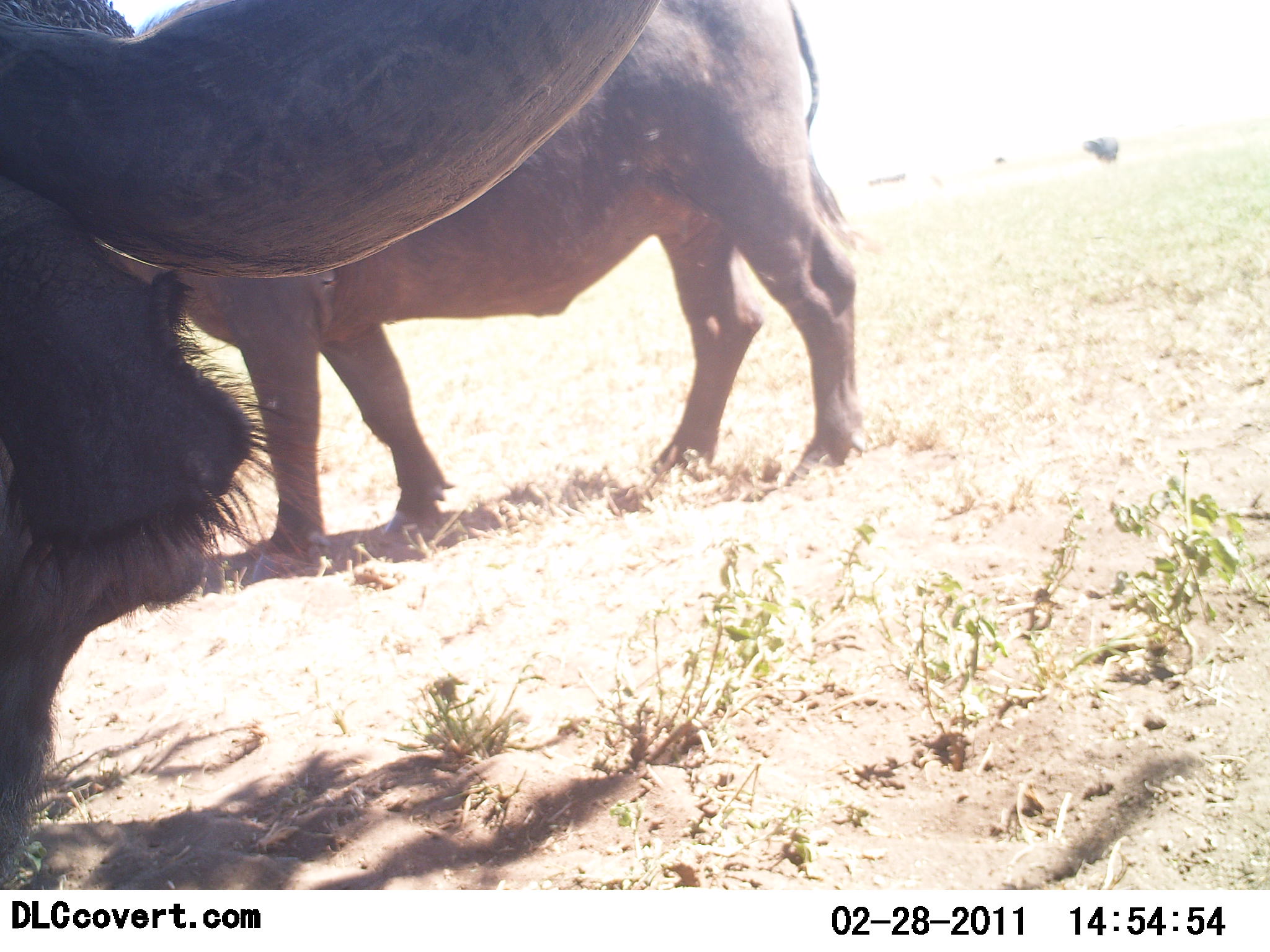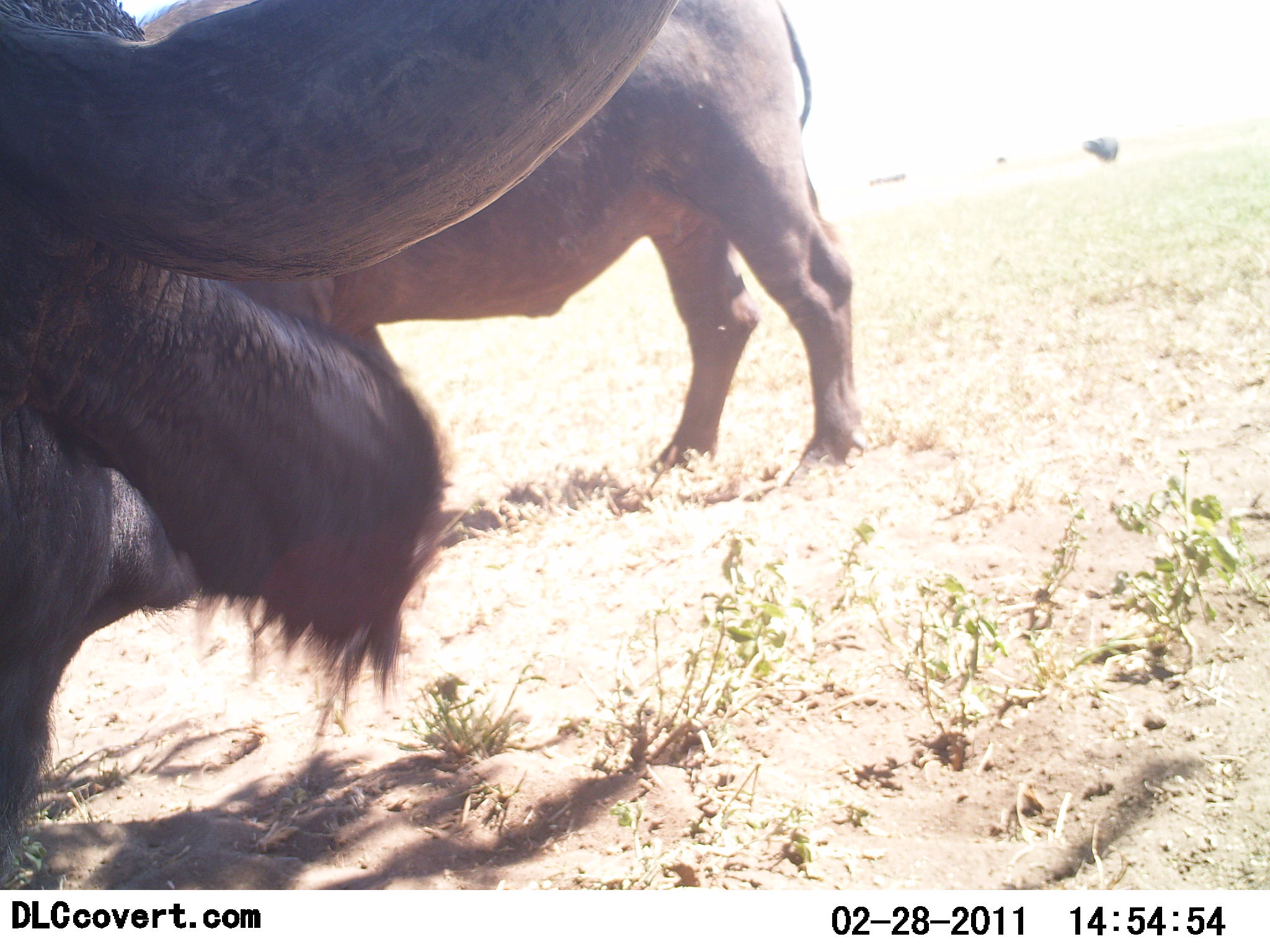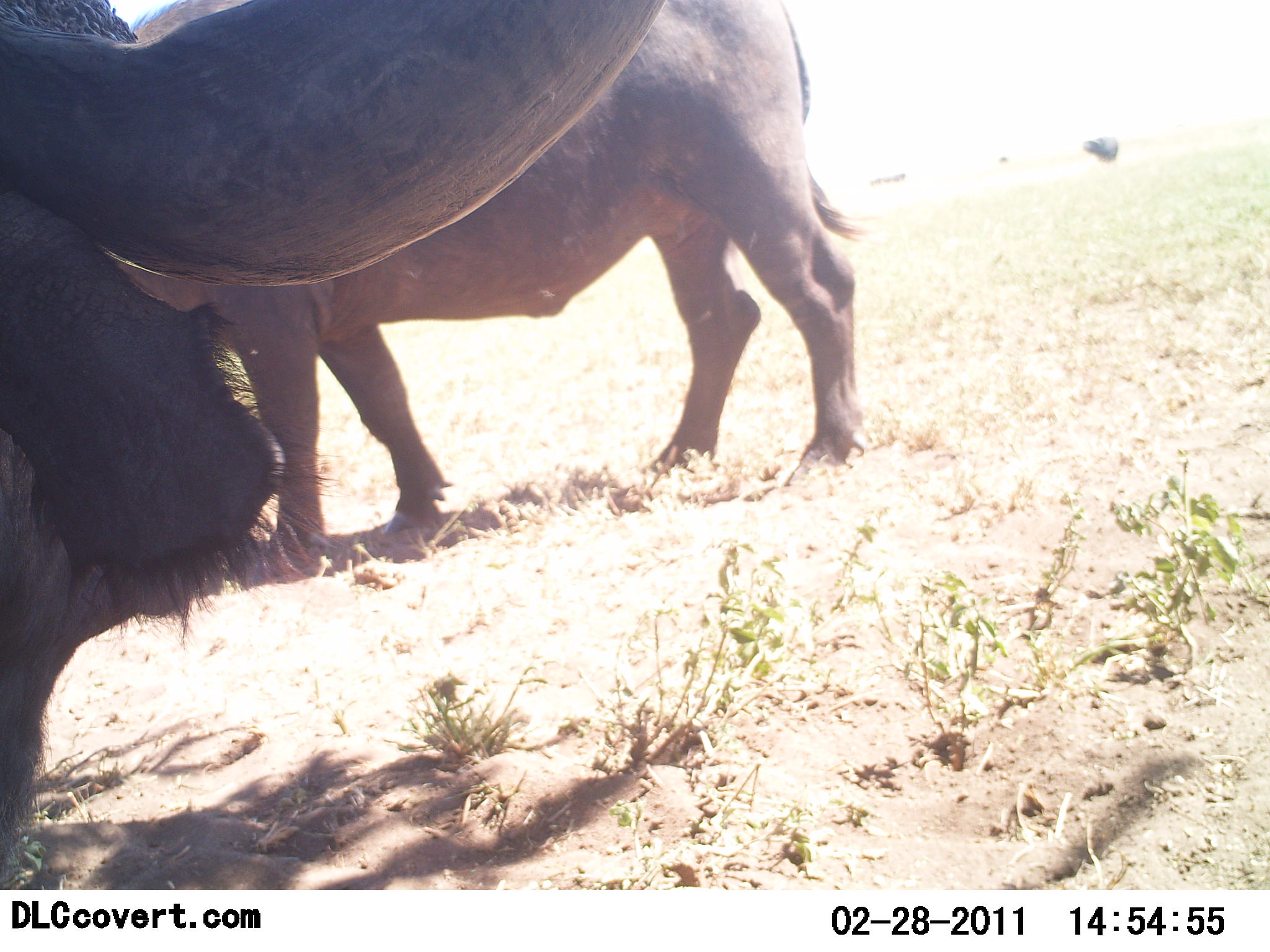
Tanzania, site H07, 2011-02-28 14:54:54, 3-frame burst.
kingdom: Animalia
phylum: Chordata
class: Mammalia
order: Artiodactyla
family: Bovidae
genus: Syncerus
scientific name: Syncerus caffer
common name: cape buffalo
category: buffalo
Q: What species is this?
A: Buffalo (cape buffalo) (Syncerus caffer).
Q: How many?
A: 2.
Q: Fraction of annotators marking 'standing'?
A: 90%.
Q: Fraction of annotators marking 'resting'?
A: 10%.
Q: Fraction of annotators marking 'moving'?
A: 0%.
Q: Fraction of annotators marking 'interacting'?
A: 0%.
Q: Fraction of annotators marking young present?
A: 0%.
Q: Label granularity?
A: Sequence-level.